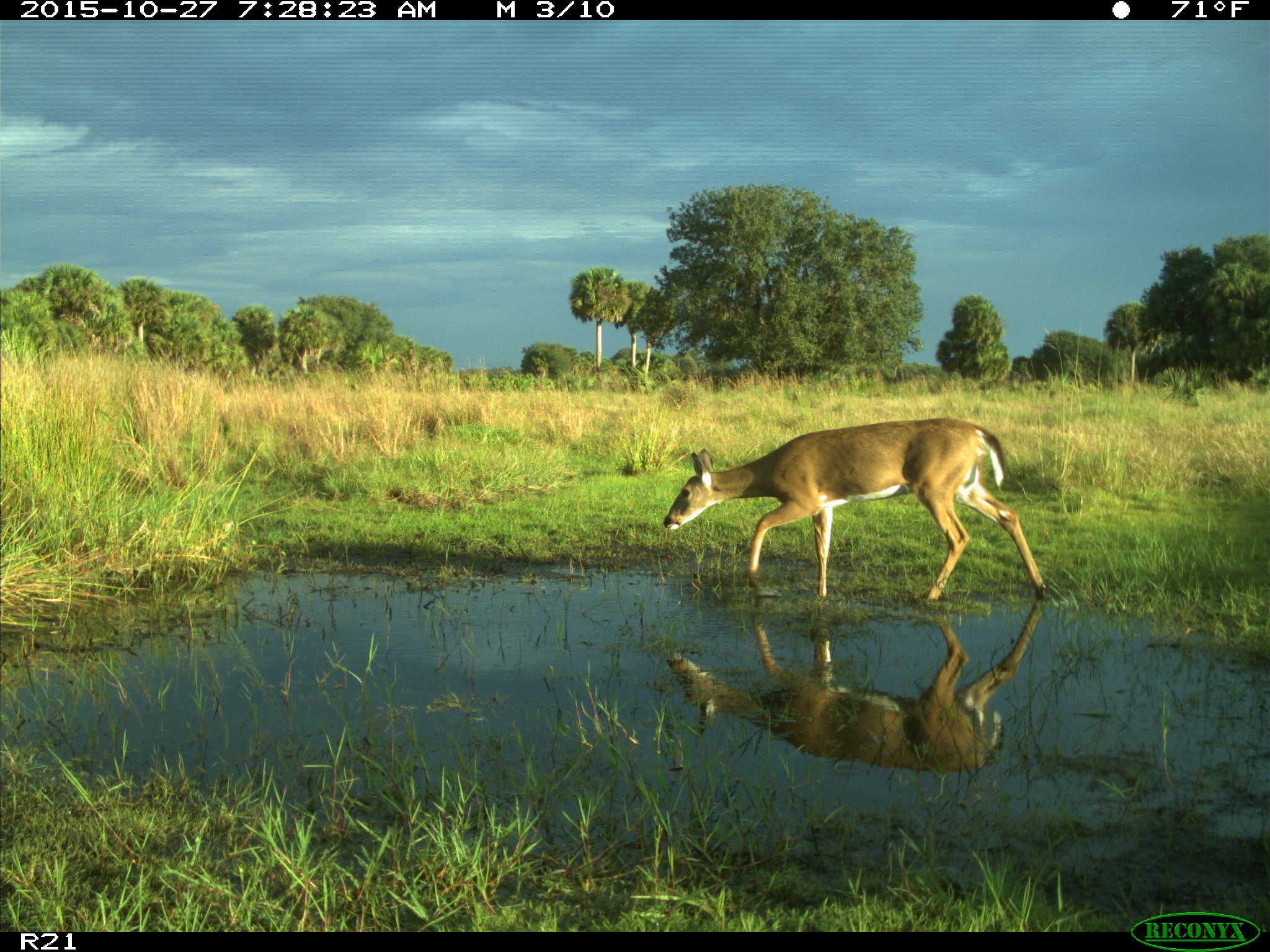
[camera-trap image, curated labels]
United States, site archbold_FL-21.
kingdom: Animalia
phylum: Chordata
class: Mammalia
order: Artiodactyla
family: Cervidae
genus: Odocoileus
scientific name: Odocoileus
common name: deer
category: unidentified deer